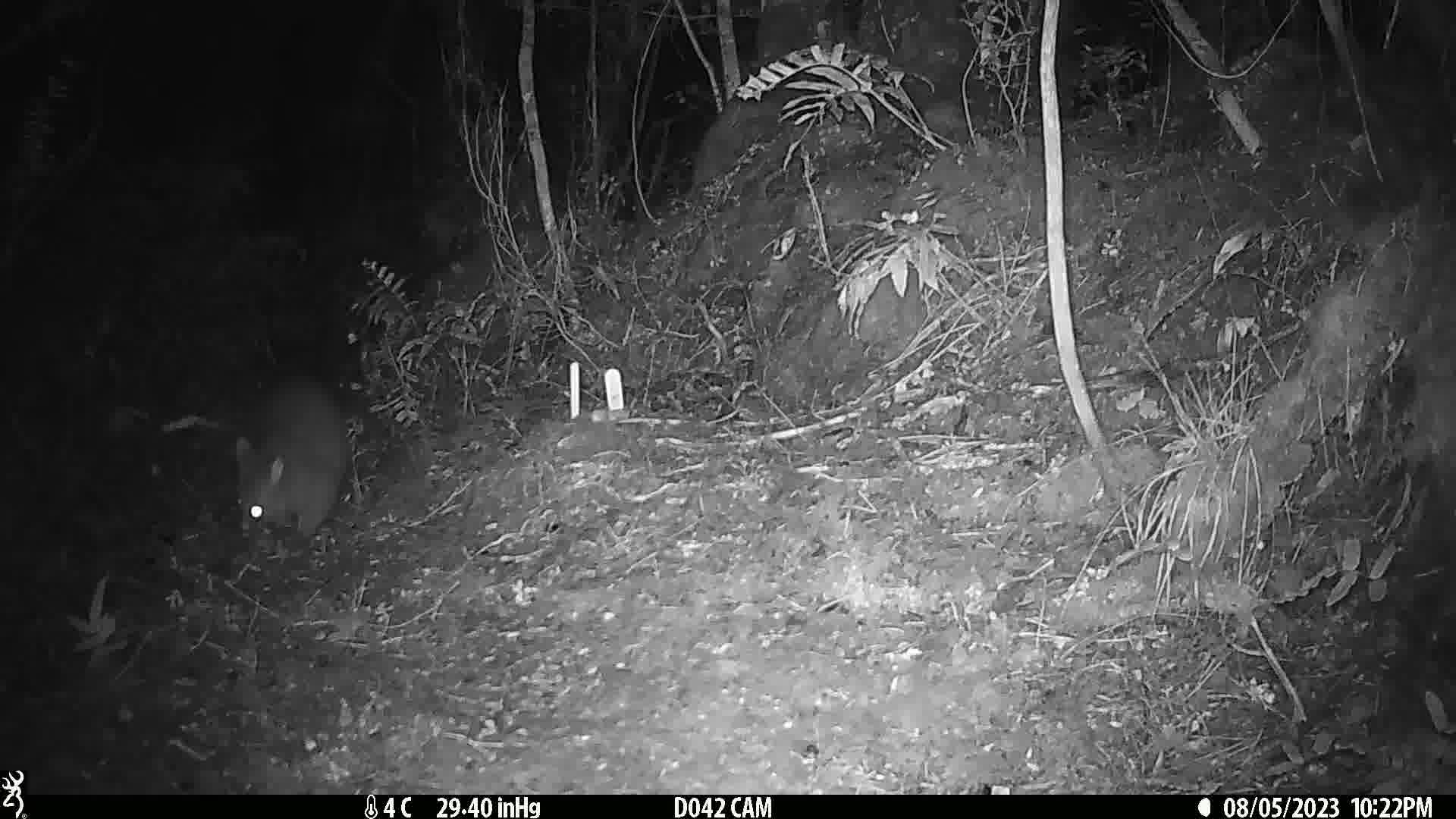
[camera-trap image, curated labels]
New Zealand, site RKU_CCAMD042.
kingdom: Animalia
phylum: Chordata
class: Mammalia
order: Diprotodontia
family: Phalangeridae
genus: Trichosurus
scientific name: Trichosurus vulpecula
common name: common brushtail possum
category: possum